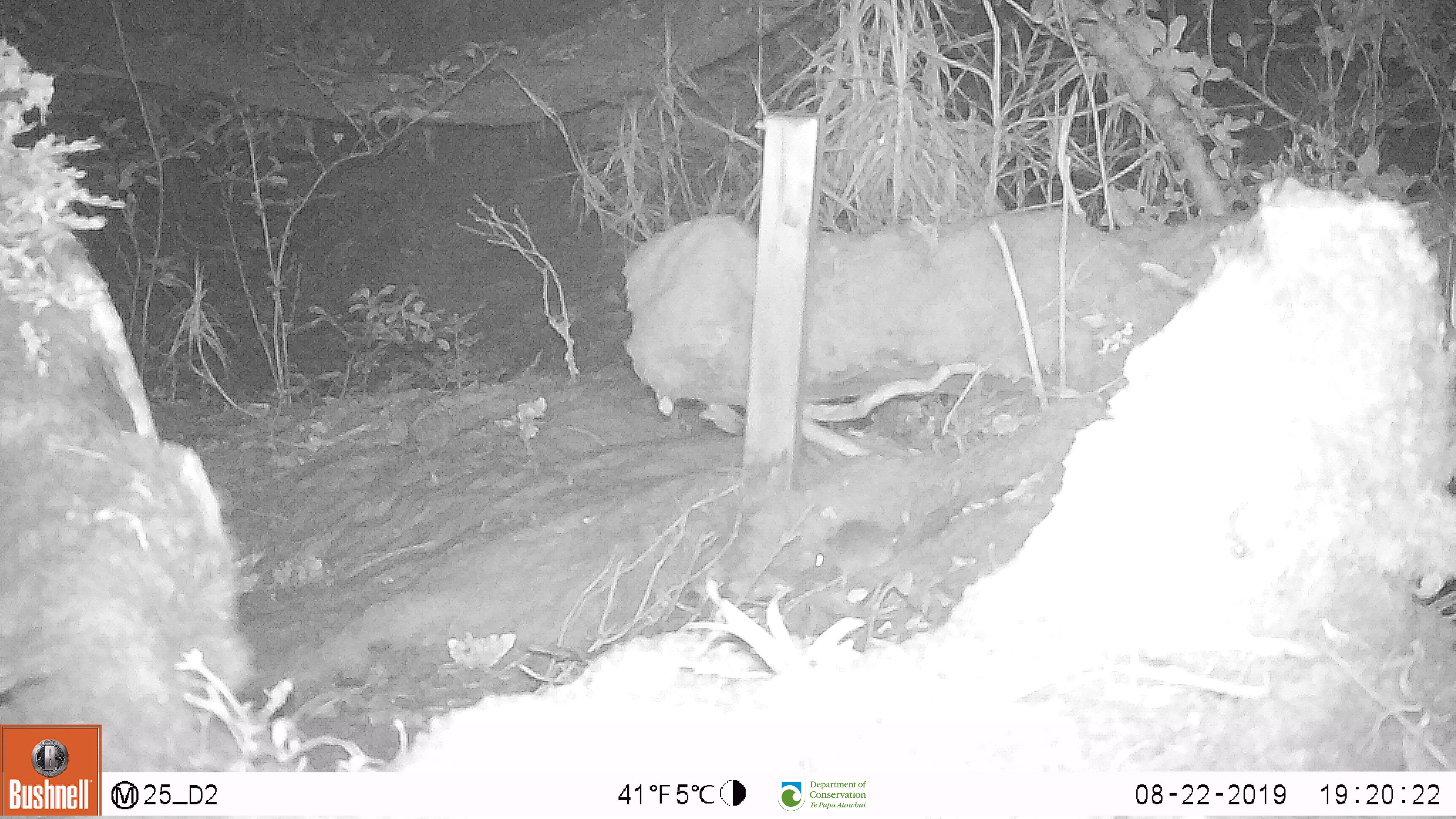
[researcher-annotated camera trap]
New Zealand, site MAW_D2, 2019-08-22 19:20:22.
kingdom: Animalia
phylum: Chordata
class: Mammalia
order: Rodentia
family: Muridae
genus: Mus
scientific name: Mus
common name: mouse